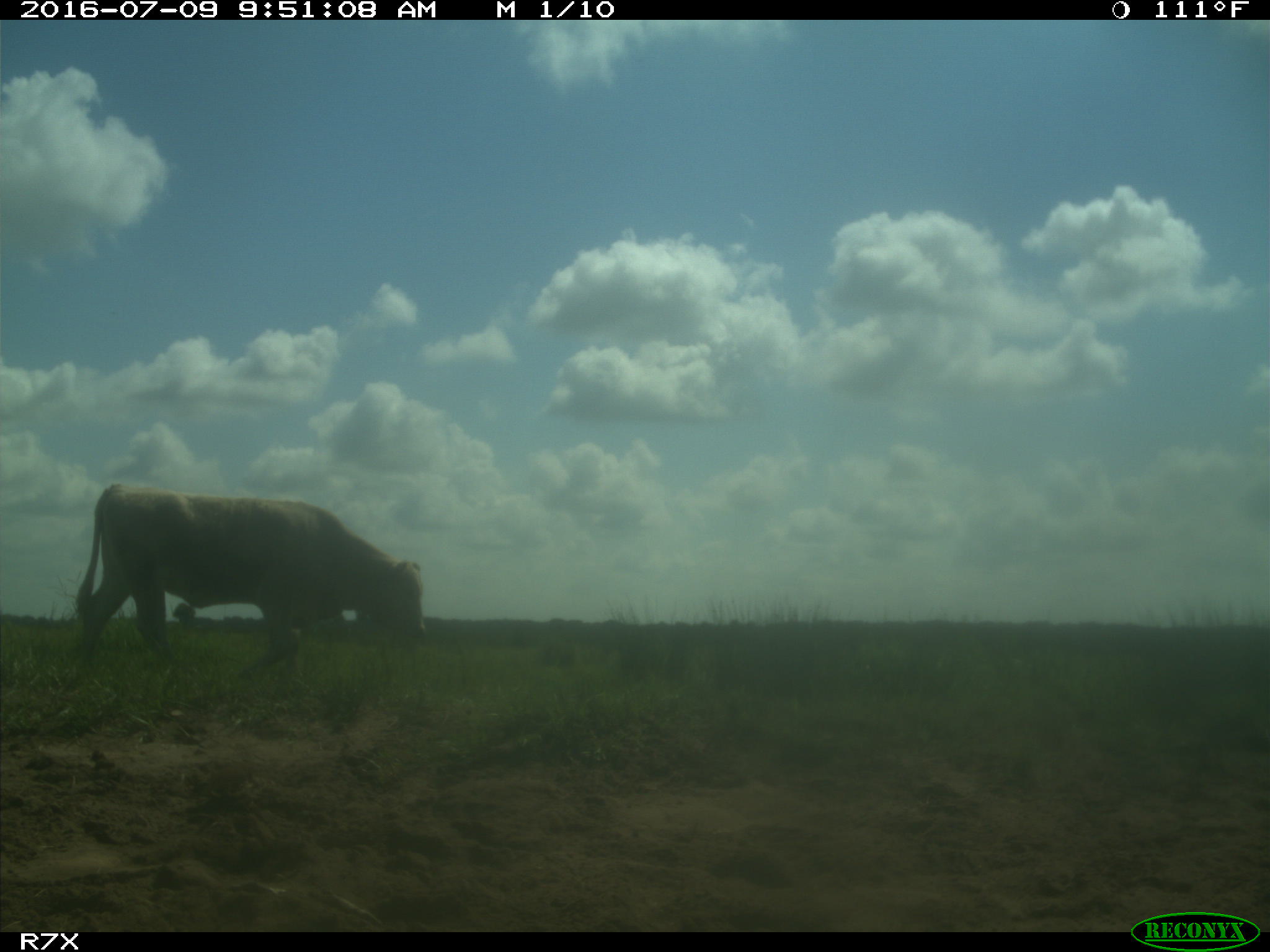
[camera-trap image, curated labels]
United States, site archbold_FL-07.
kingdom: Animalia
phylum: Chordata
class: Mammalia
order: Artiodactyla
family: Bovidae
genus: Bos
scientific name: Bos taurus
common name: domestic cow